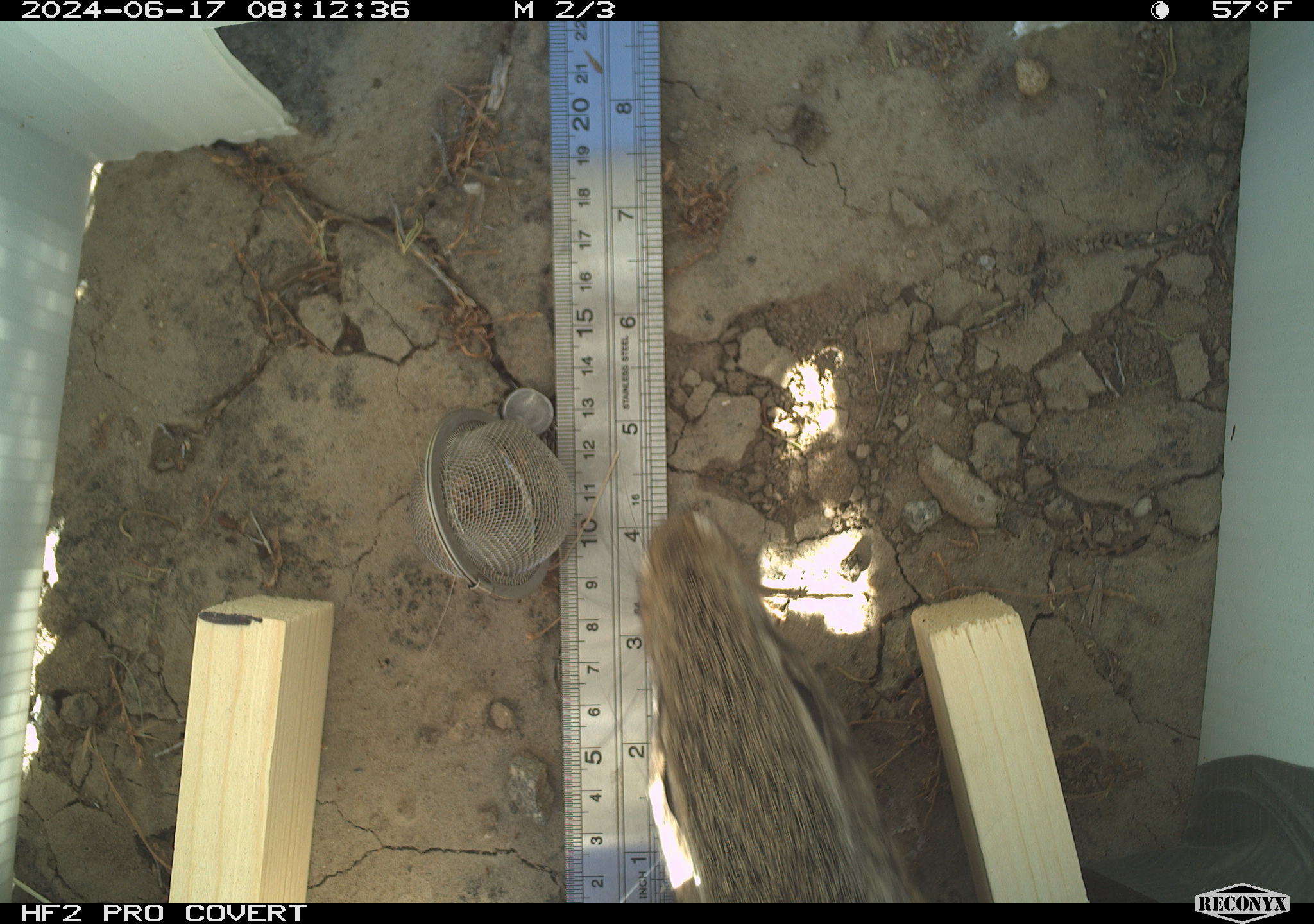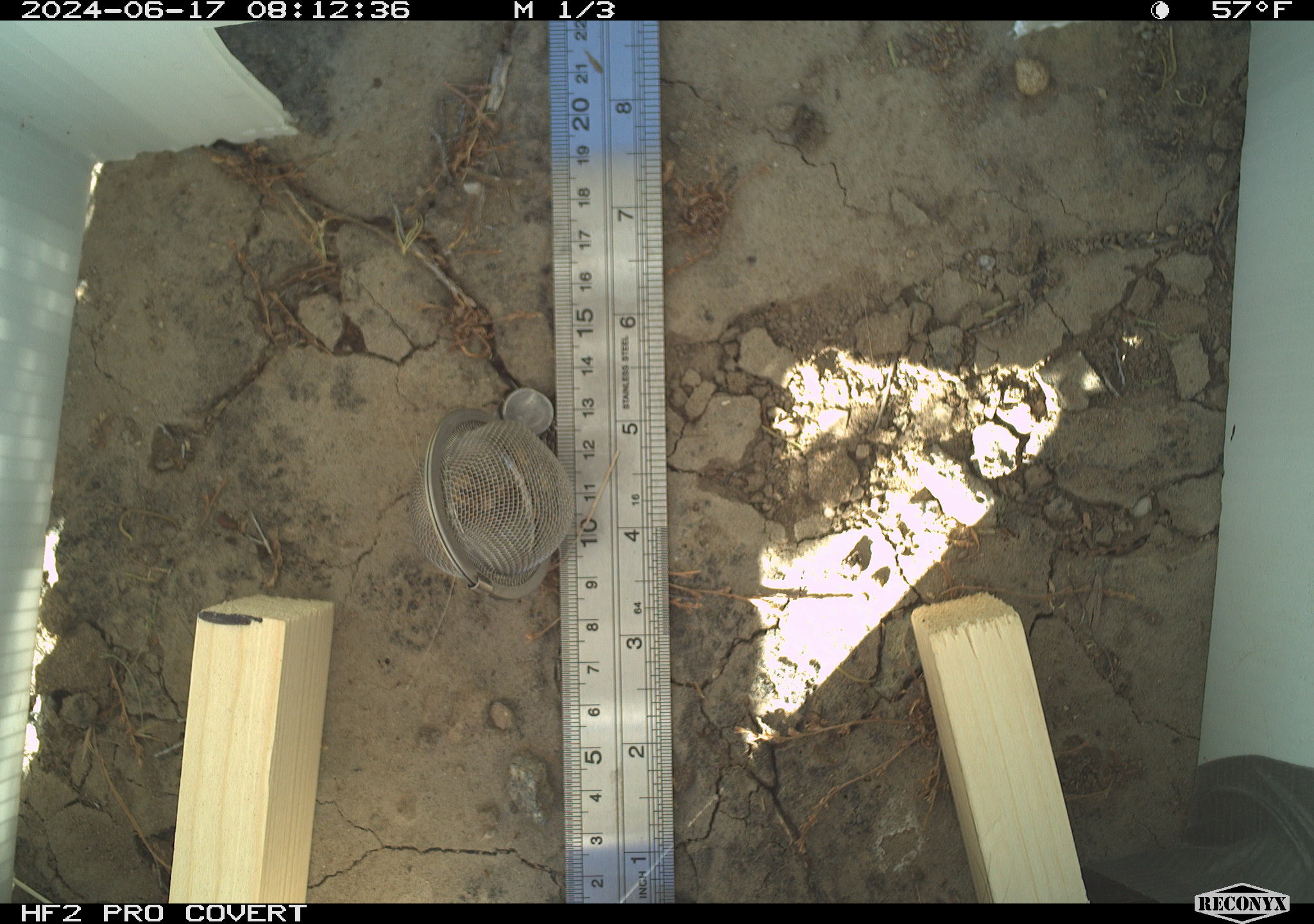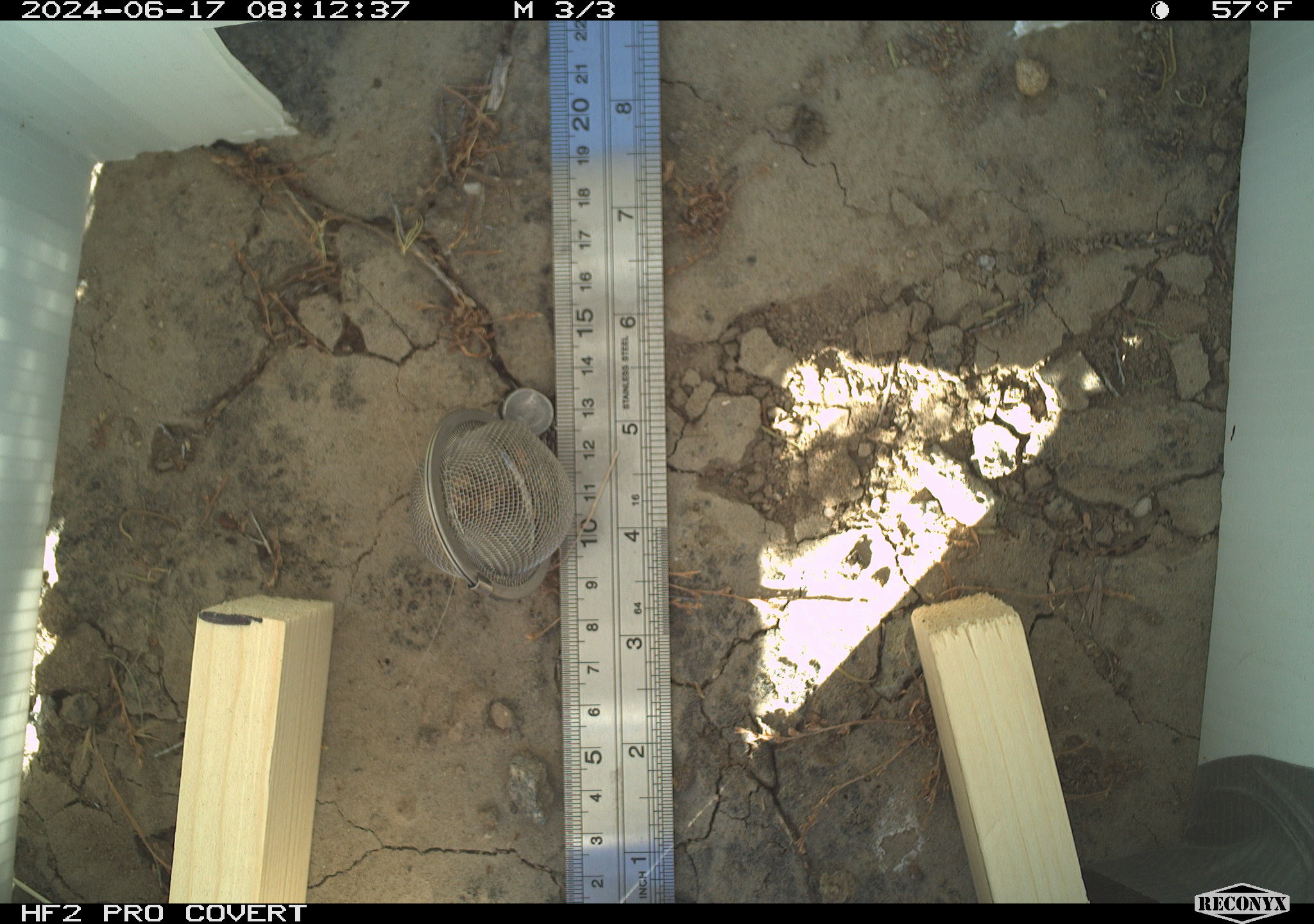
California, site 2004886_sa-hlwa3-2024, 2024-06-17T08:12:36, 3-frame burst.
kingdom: Animalia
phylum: Chordata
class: Mammalia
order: Lagomorpha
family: Leporidae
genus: Sylvilagus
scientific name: Sylvilagus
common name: cottontail rabbits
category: sylvilagus species